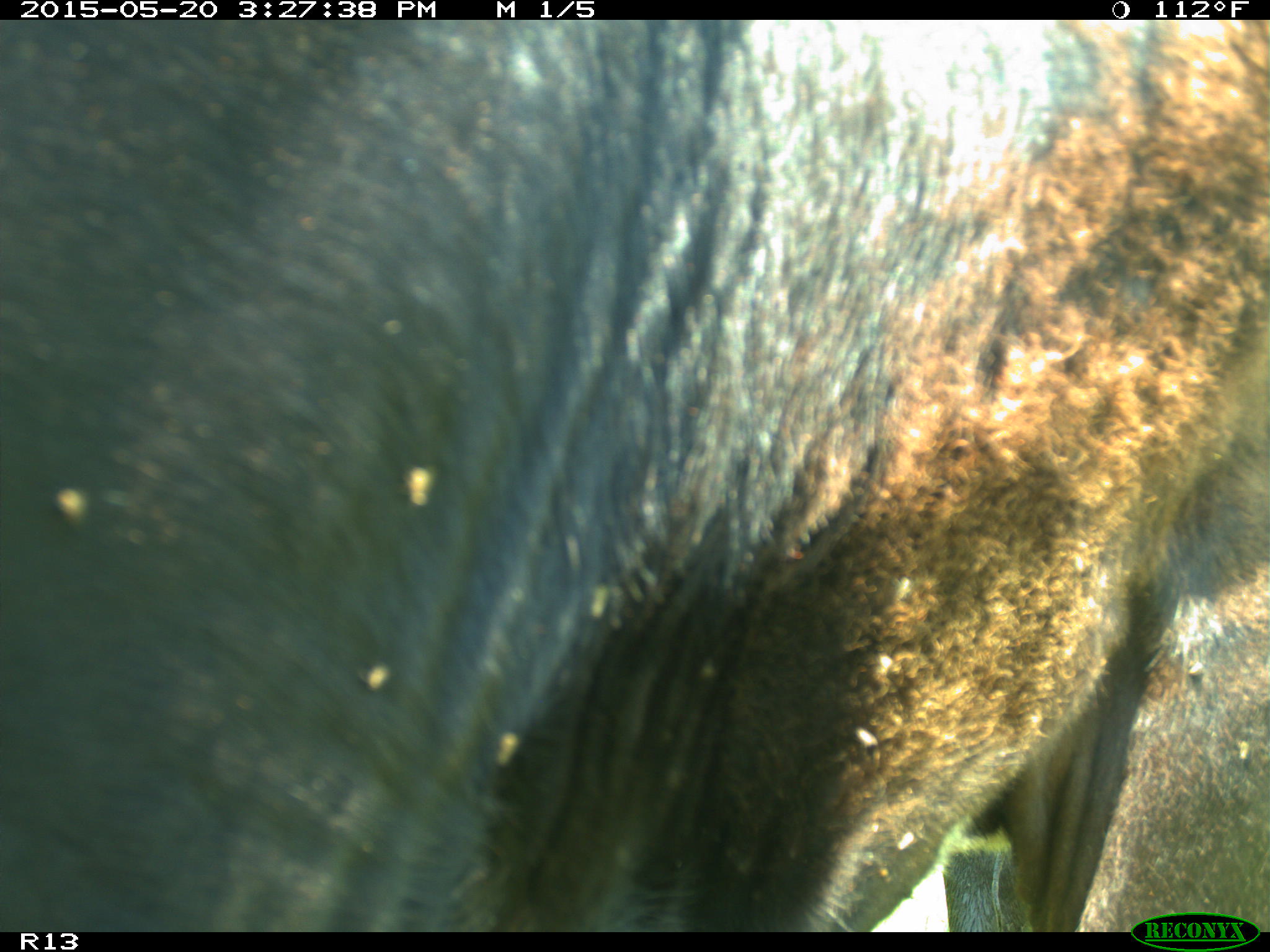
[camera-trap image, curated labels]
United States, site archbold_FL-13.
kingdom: Animalia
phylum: Chordata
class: Mammalia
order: Artiodactyla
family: Bovidae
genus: Bos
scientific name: Bos taurus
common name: domestic cow